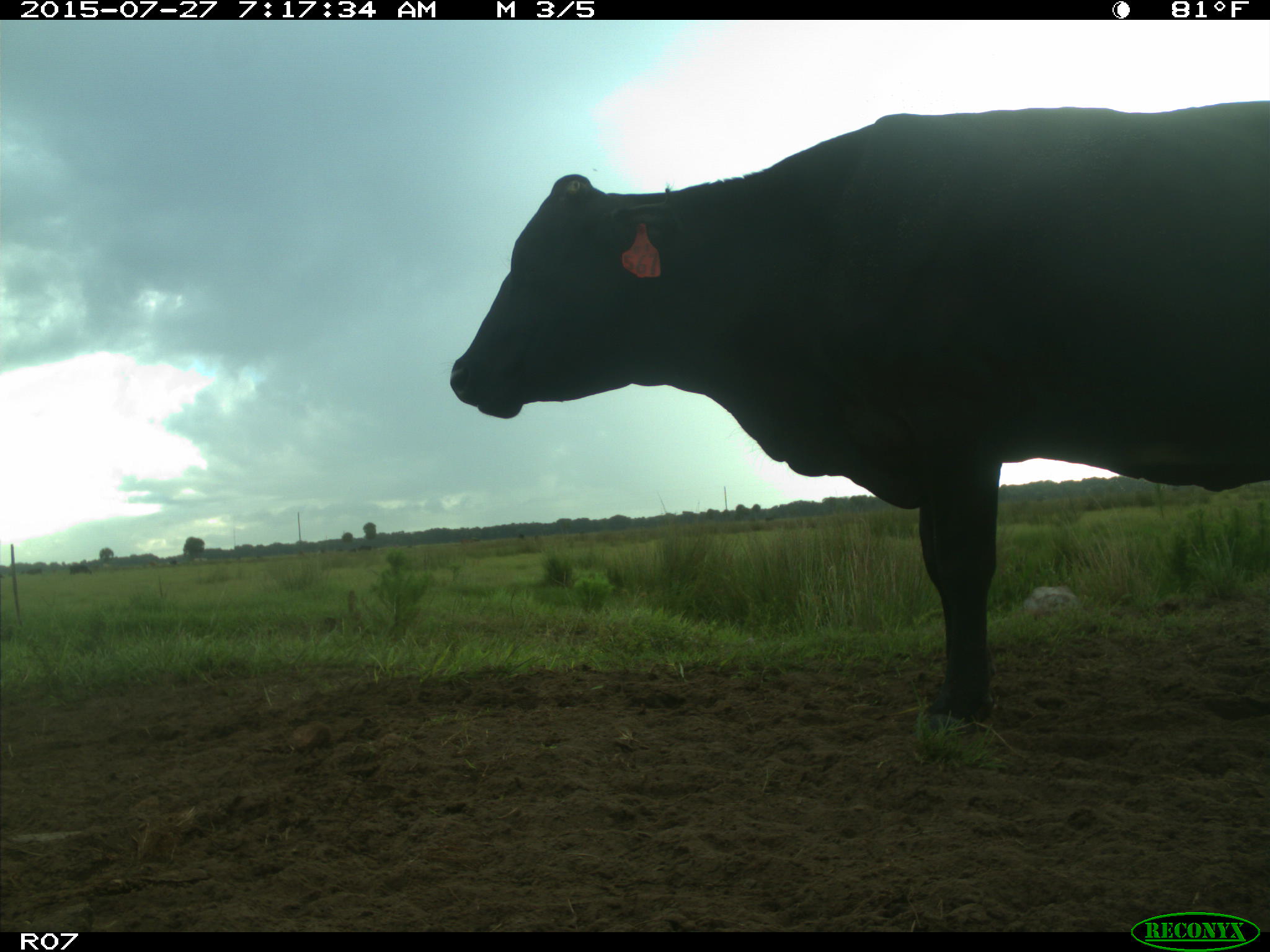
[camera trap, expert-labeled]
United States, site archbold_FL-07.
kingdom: Animalia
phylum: Chordata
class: Mammalia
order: Artiodactyla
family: Bovidae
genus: Bos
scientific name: Bos taurus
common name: domestic cow